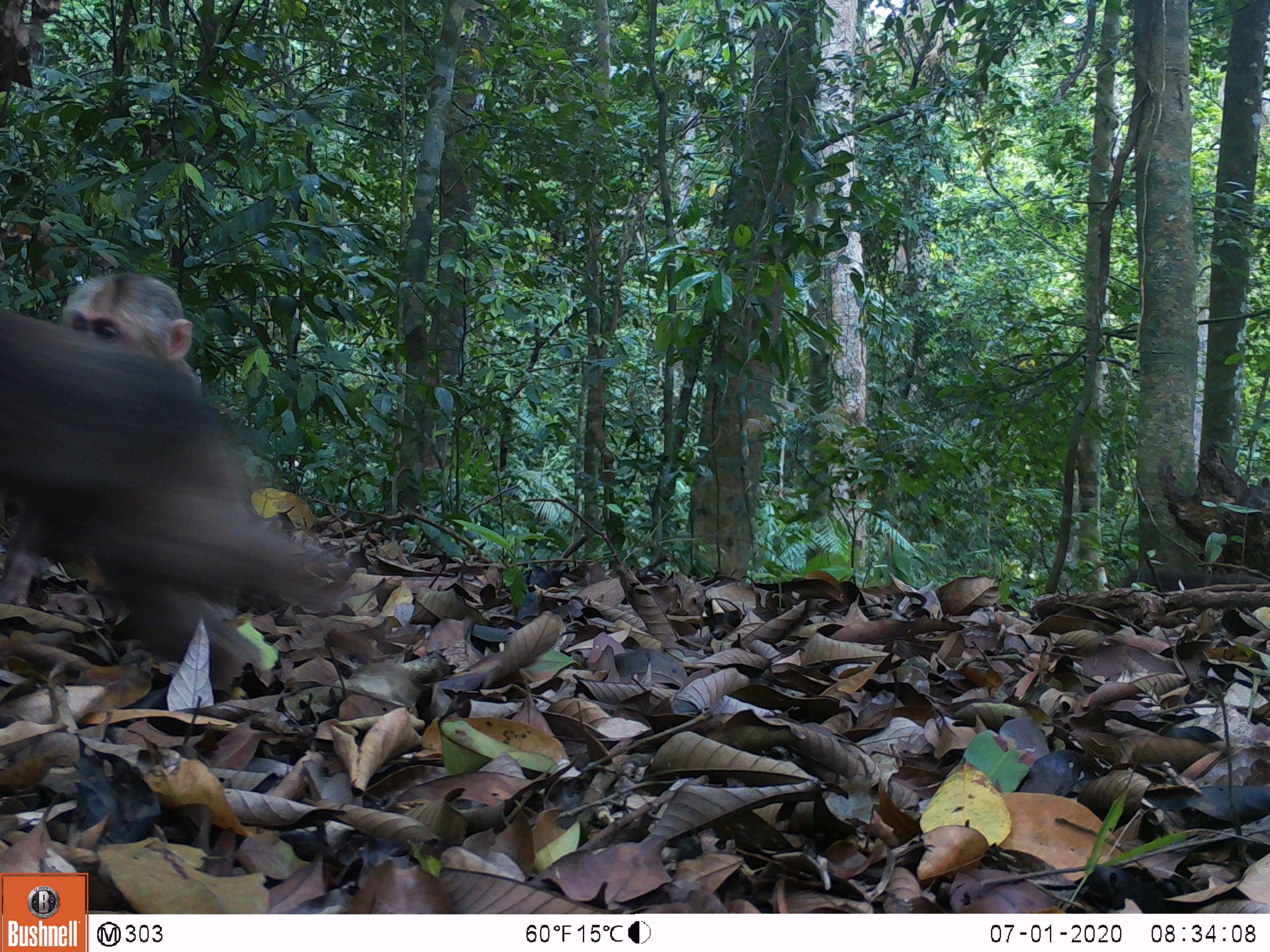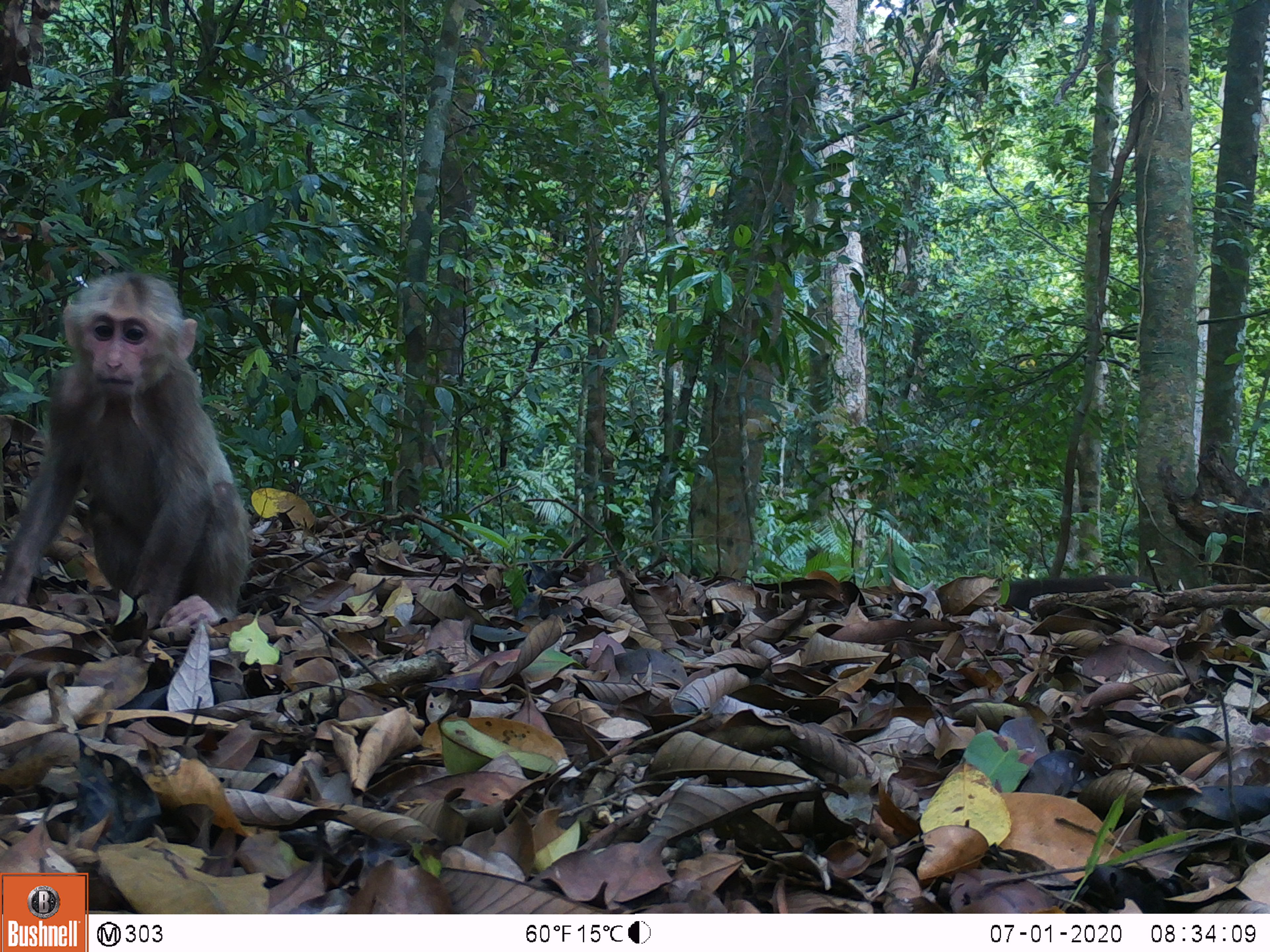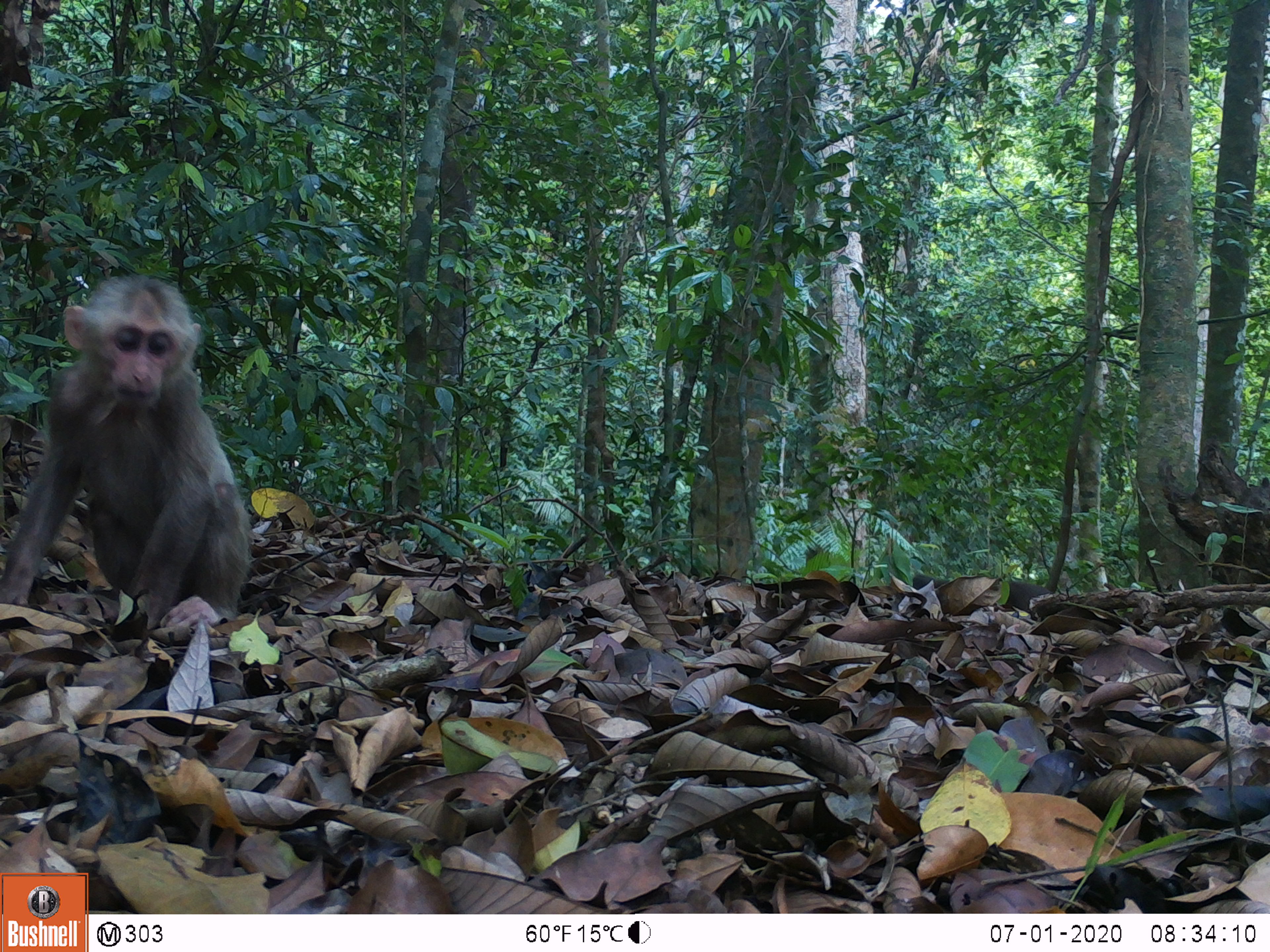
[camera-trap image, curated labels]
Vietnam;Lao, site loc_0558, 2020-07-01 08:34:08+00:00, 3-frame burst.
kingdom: Animalia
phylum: Chordata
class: Mammalia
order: Primates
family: Cercopithecidae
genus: Macaca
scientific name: Macaca arctoides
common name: stump-tailed macaque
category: stump tailed macaque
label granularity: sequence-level